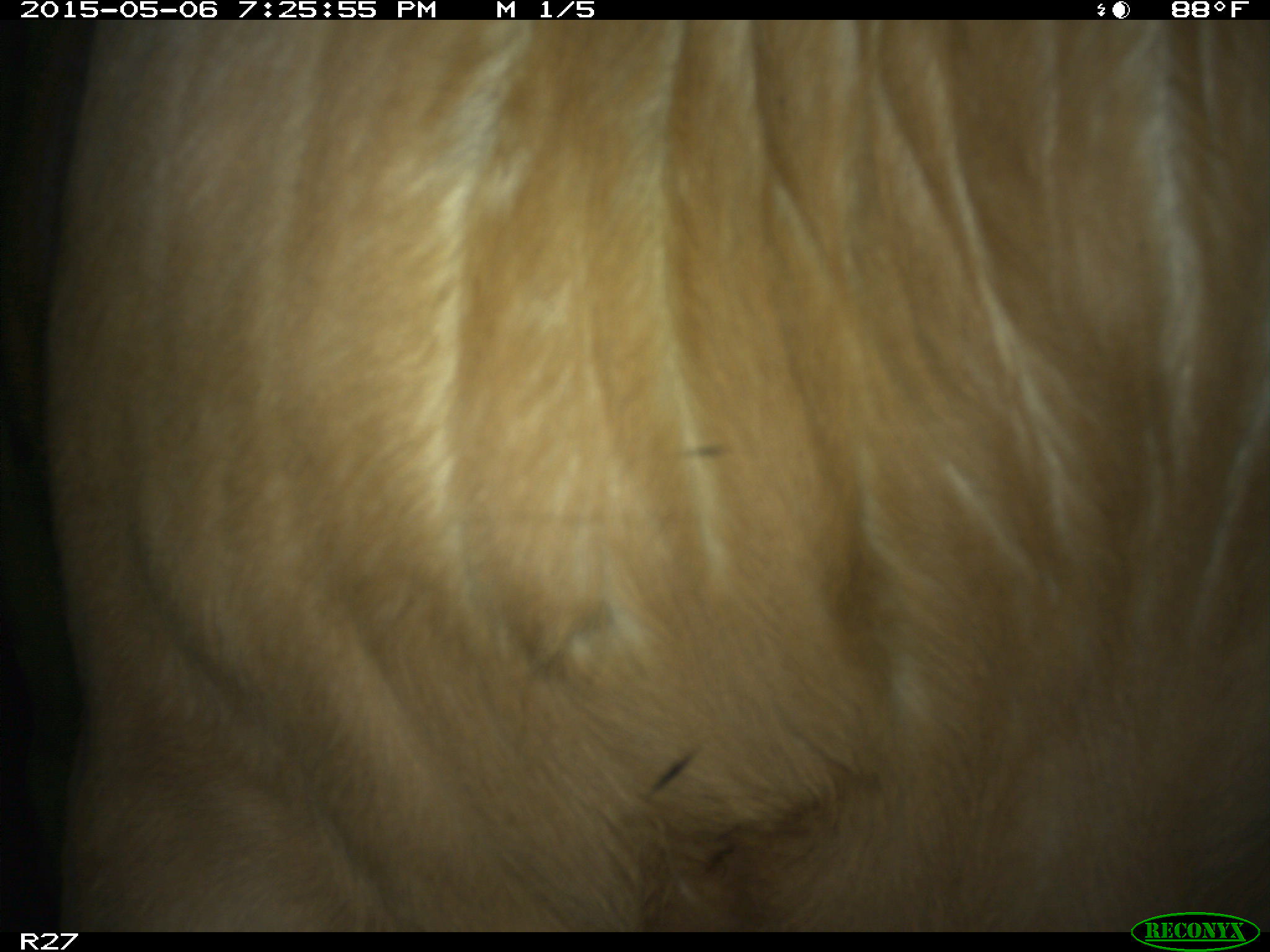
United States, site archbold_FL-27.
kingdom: Animalia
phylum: Chordata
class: Mammalia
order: Artiodactyla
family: Bovidae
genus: Bos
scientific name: Bos taurus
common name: domestic cow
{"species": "Bos taurus (domestic cow)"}